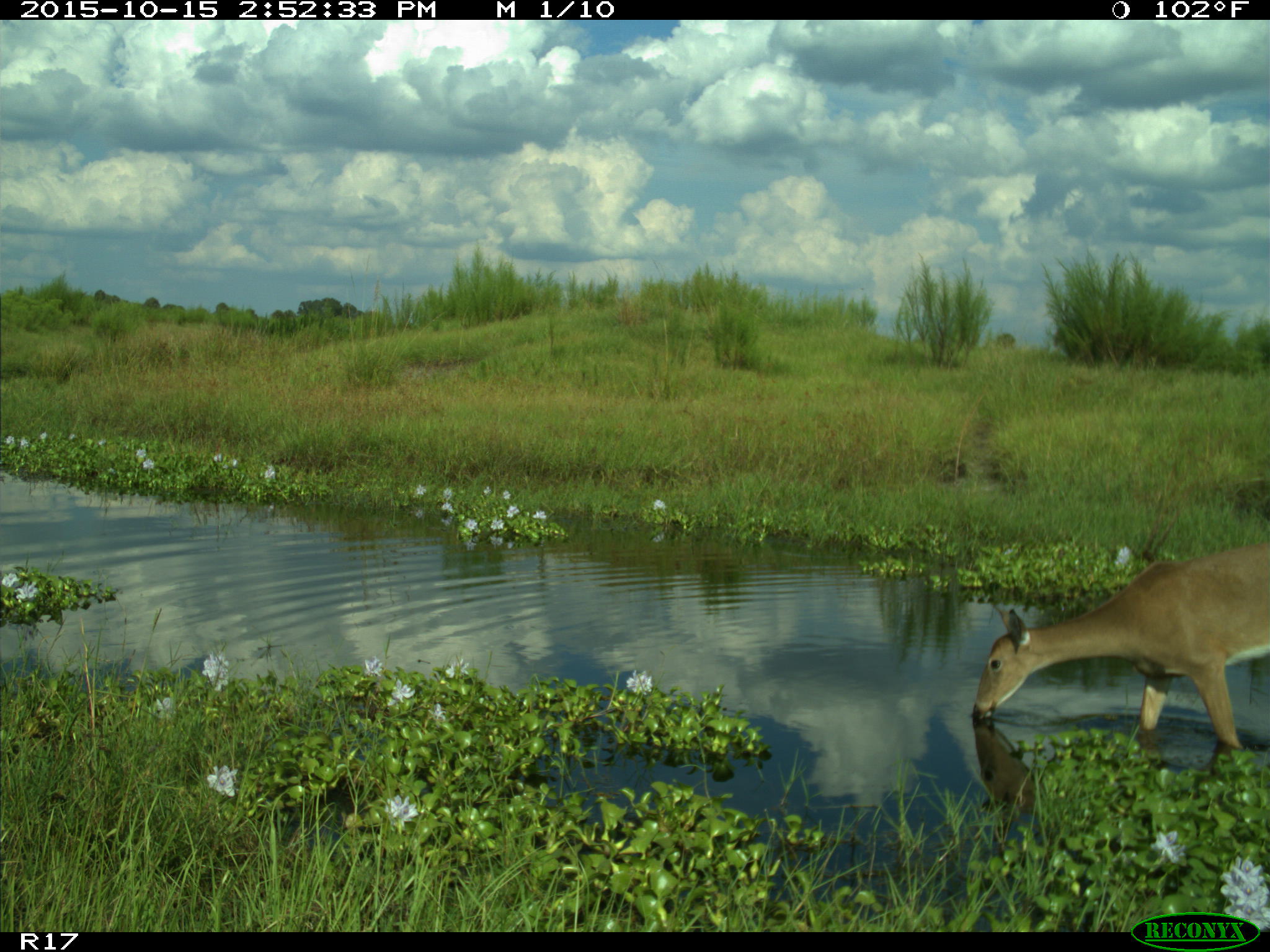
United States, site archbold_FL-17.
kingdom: Animalia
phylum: Chordata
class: Mammalia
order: Artiodactyla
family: Cervidae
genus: Odocoileus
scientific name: Odocoileus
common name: deer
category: unidentified deer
Unidentified deer (deer) (Odocoileus).